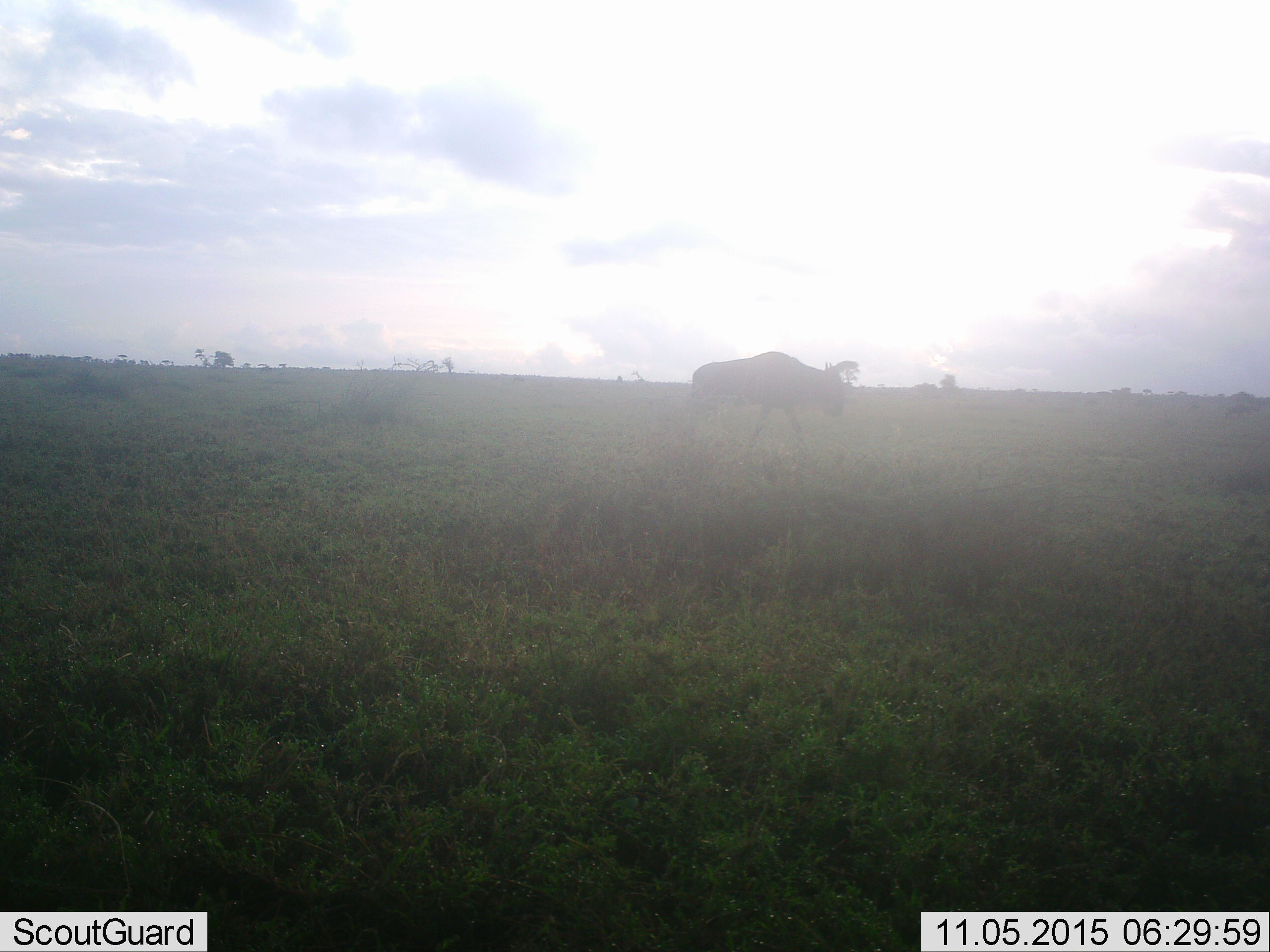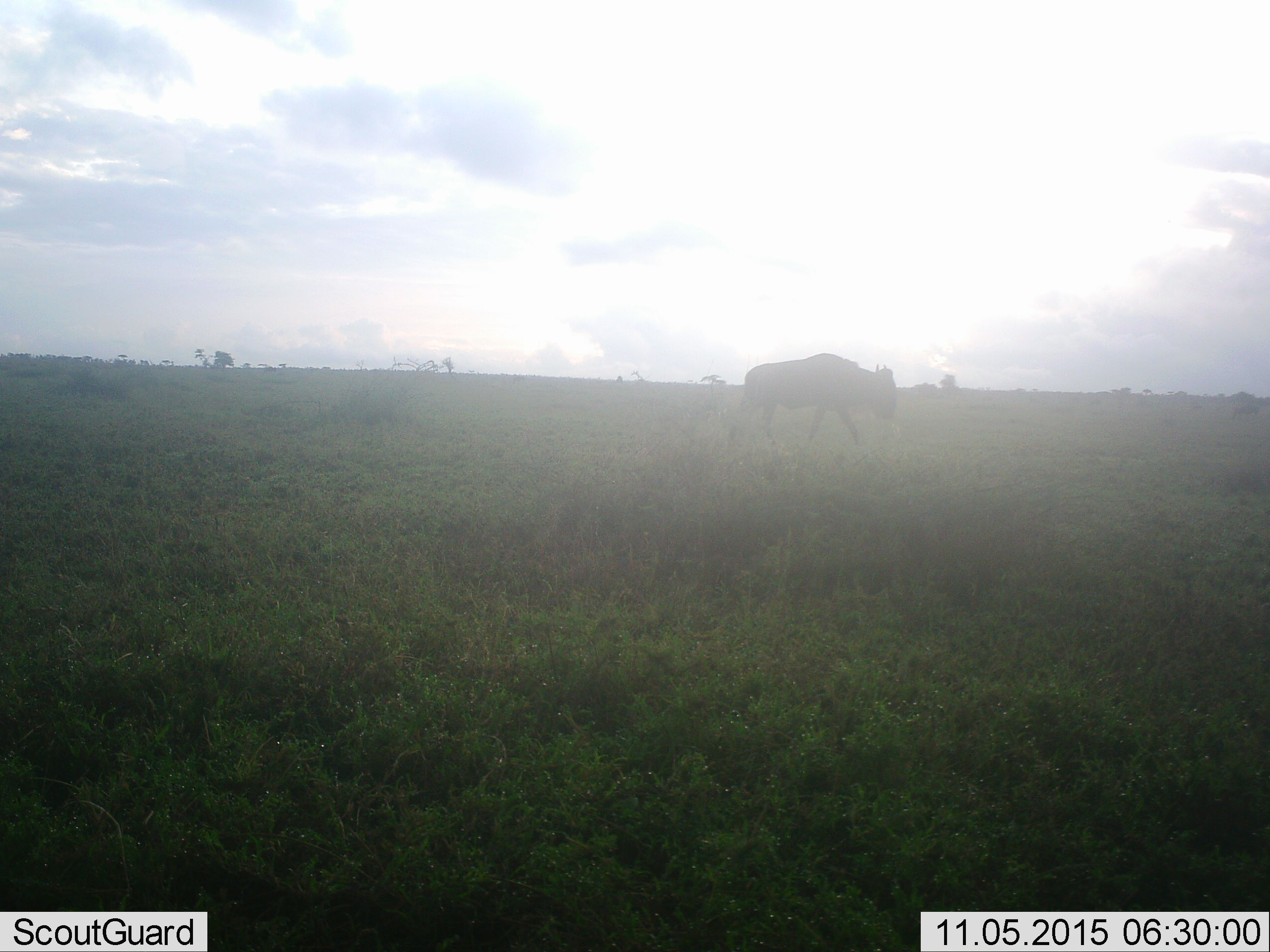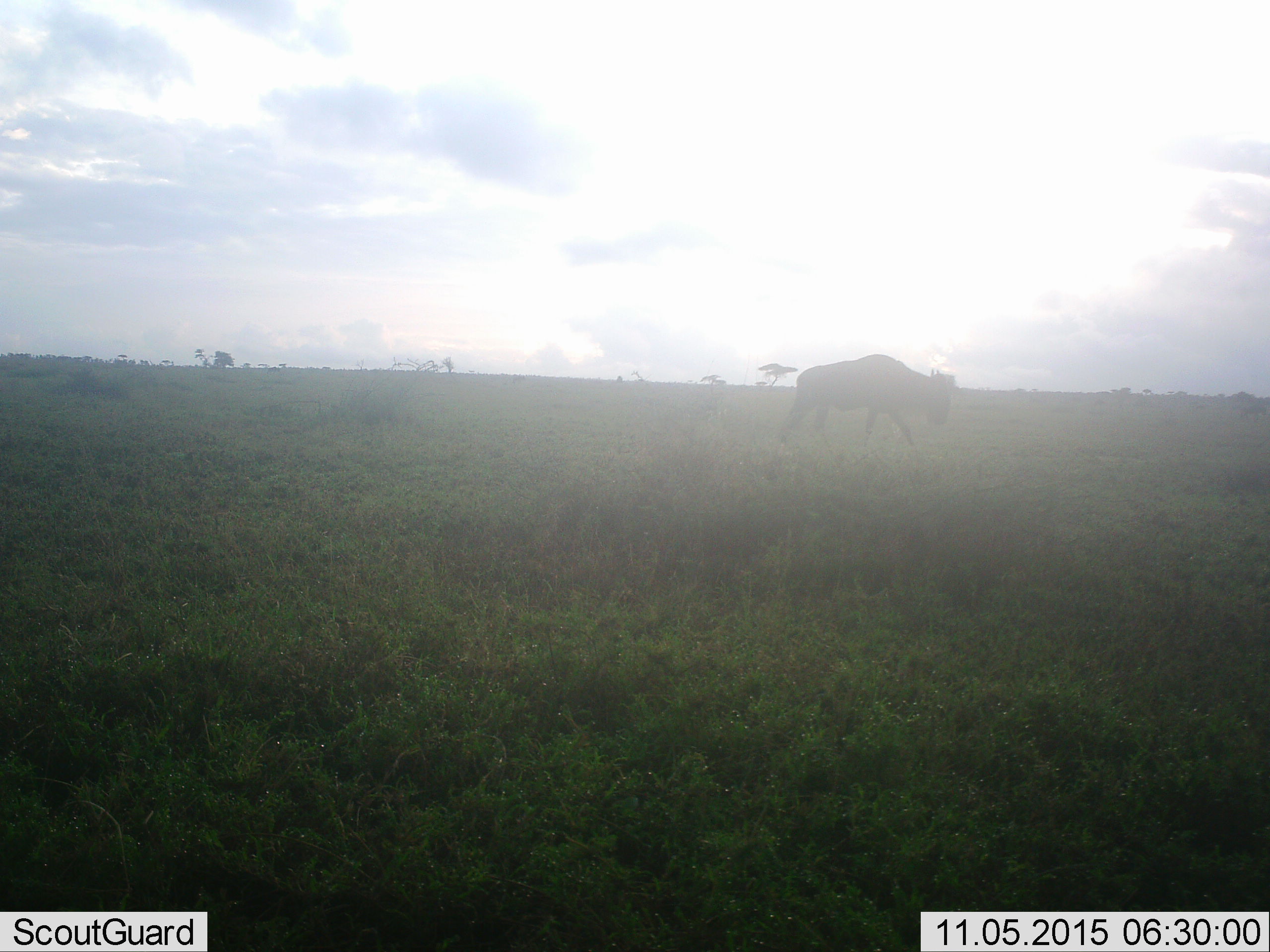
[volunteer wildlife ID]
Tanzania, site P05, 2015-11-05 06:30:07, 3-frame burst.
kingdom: Animalia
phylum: Chordata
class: Mammalia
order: Artiodactyla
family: Bovidae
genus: Connochaetes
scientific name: Connochaetes taurinus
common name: blue wildebeest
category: wildebeest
Wildebeest (blue wildebeest) (Connochaetes taurinus), count 1. Behavior (volunteer vote fractions): standing 12%, resting 0%, moving 88%, interacting 0%. Young present (vote fraction): 0%. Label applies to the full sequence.